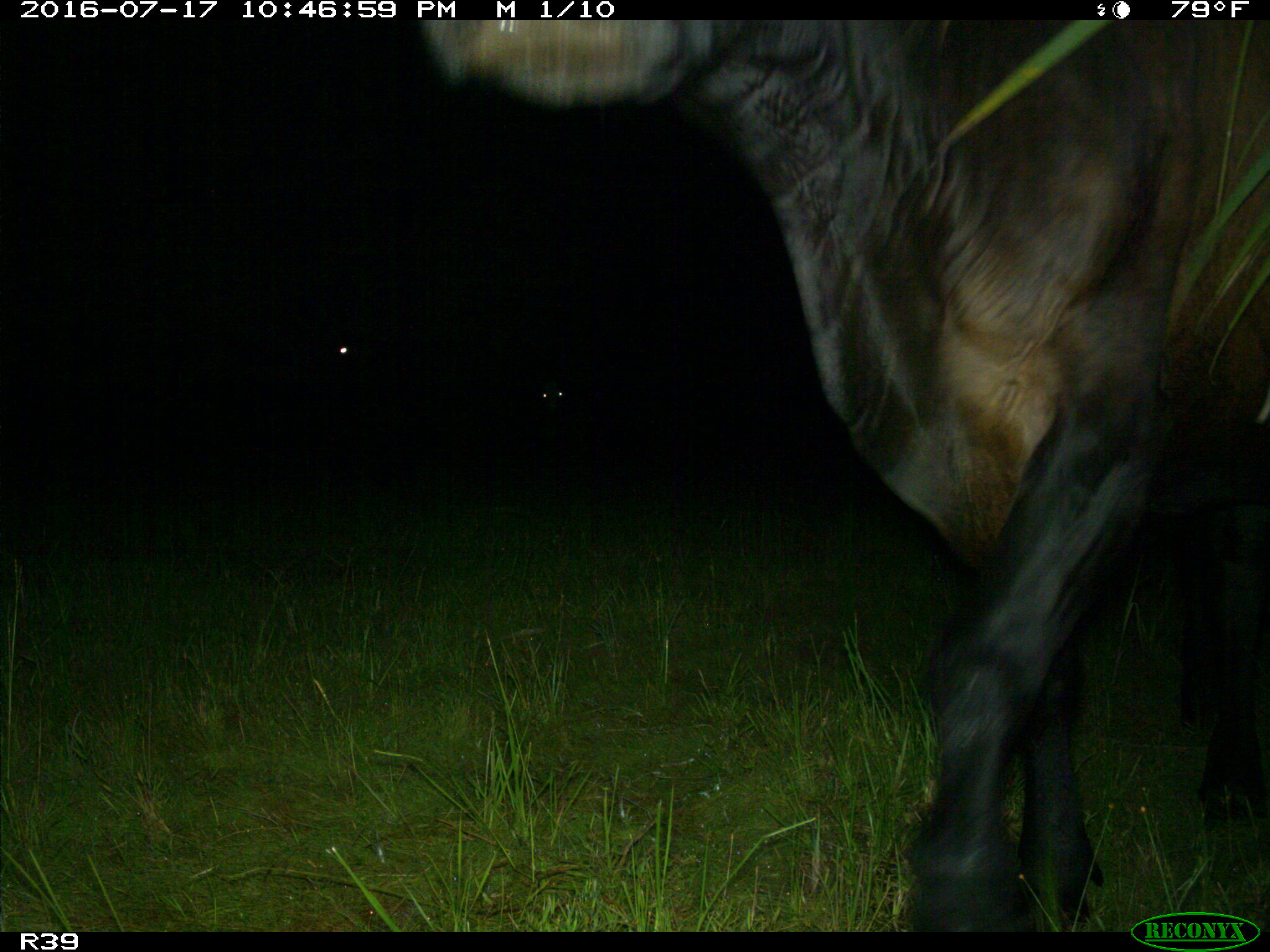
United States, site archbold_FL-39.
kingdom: Animalia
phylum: Chordata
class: Mammalia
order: Artiodactyla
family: Bovidae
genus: Bos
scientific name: Bos taurus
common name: domestic cow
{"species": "Bos taurus (domestic cow)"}